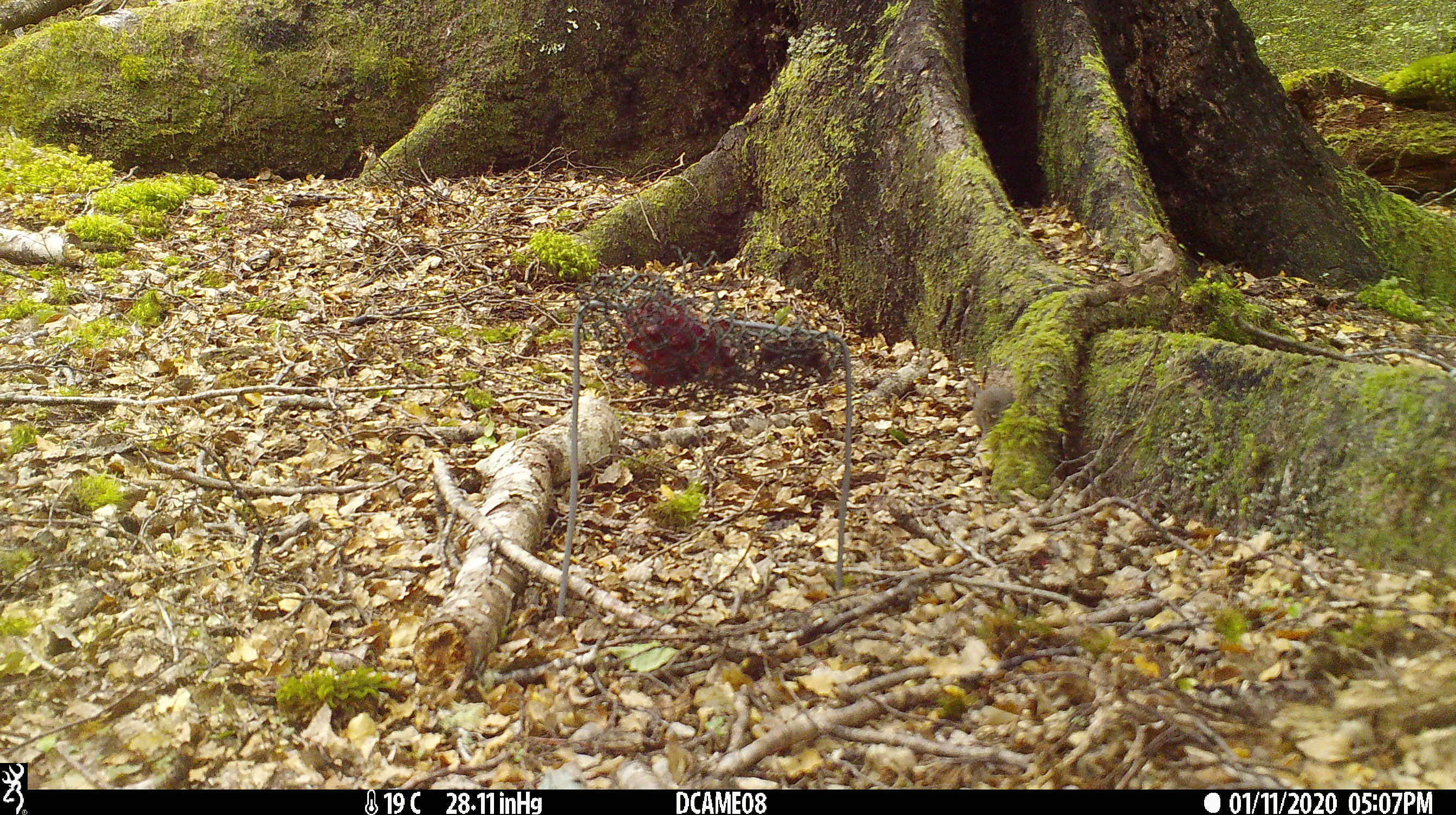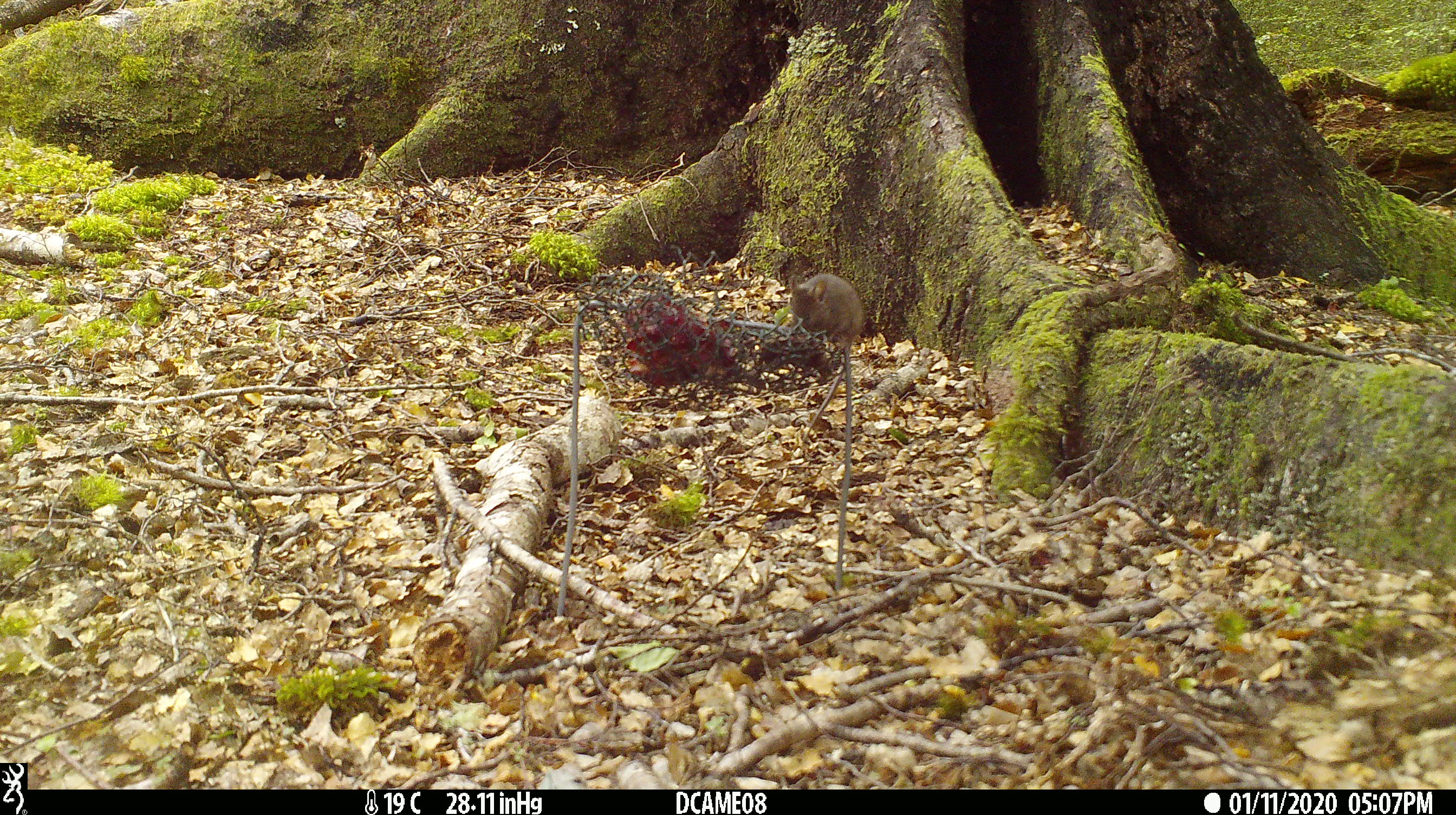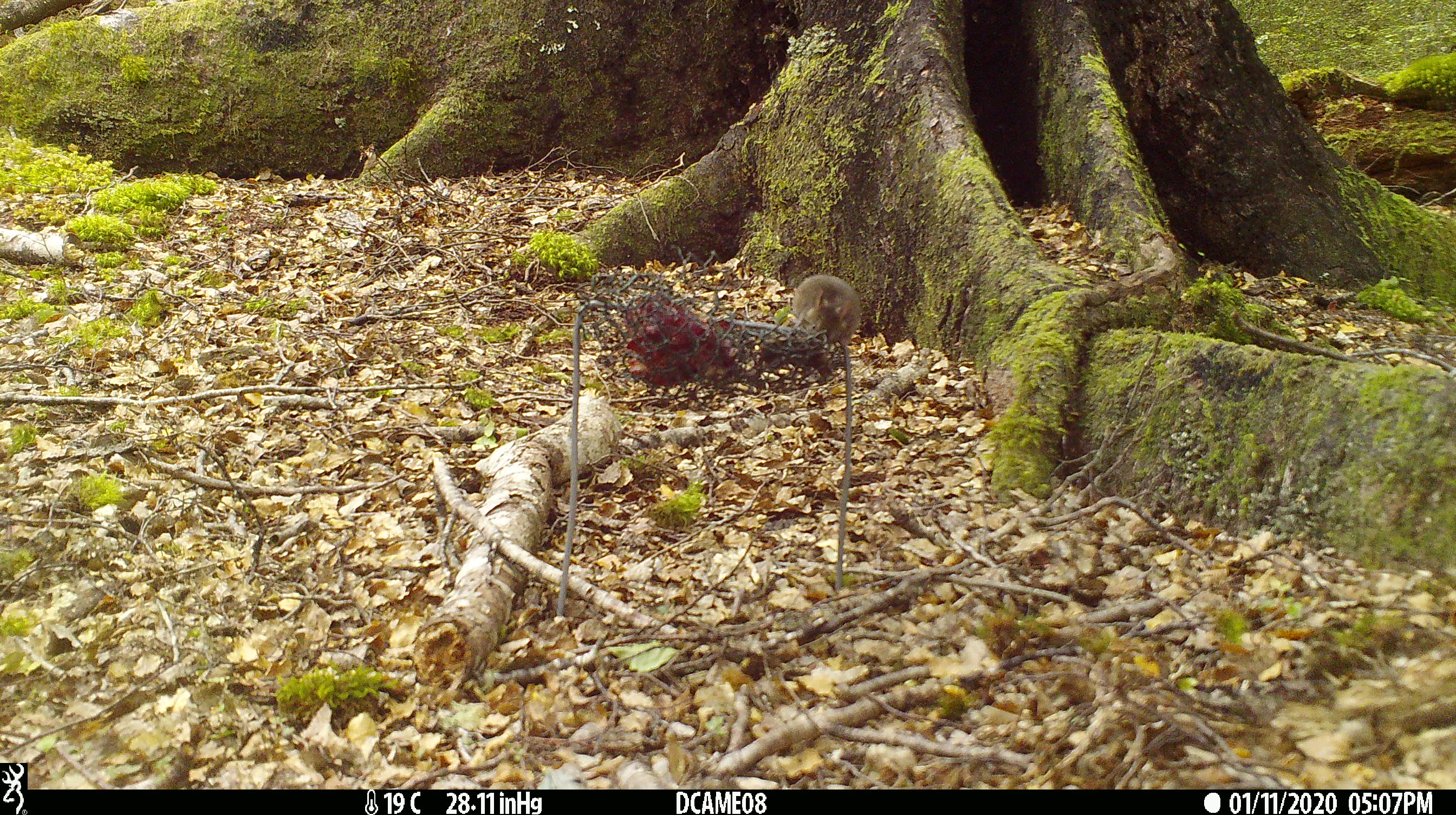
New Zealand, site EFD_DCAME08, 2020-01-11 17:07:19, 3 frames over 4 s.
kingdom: Animalia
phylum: Chordata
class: Mammalia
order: Rodentia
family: Muridae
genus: Mus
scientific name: Mus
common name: mouse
Mouse (Mus).